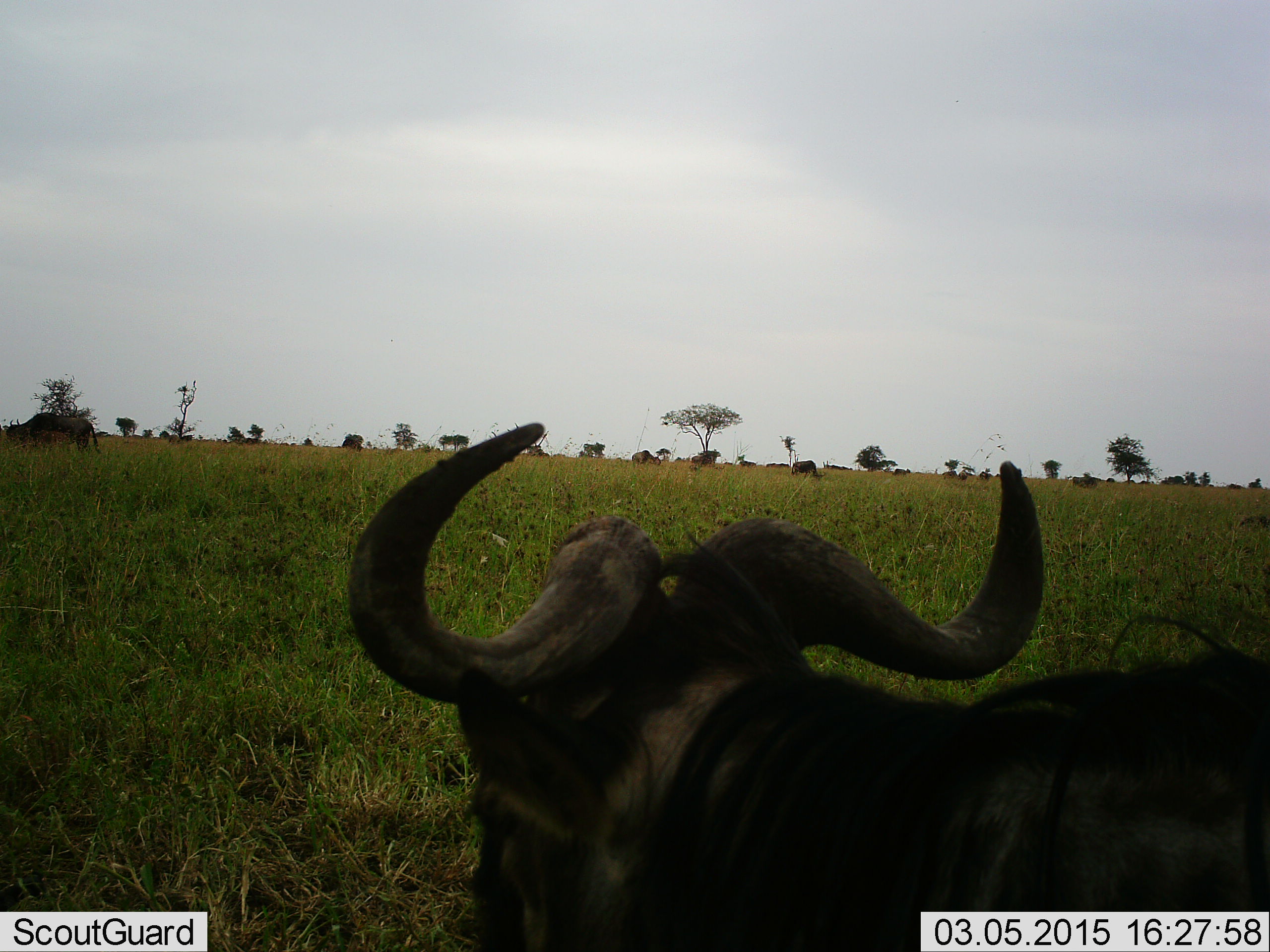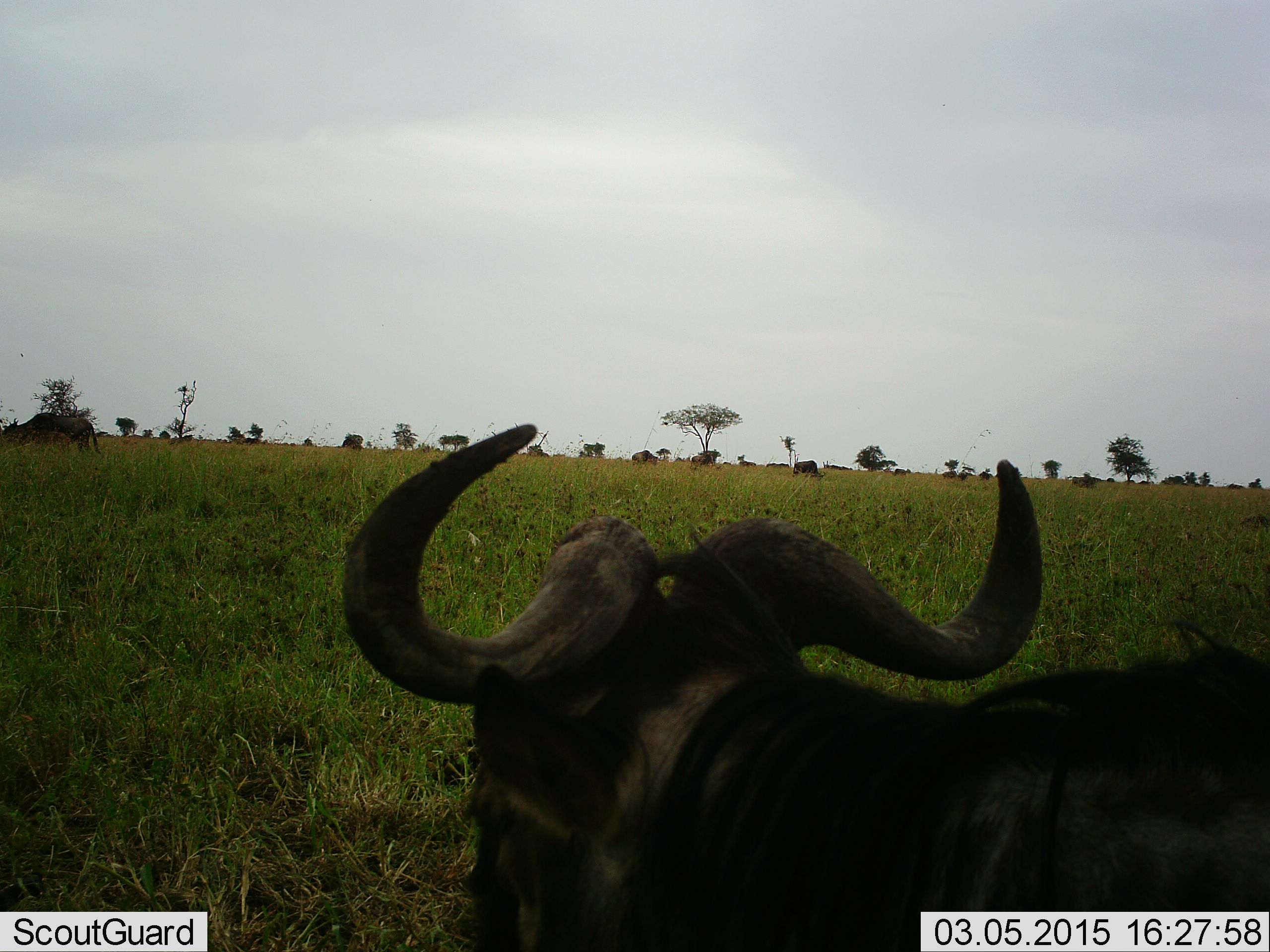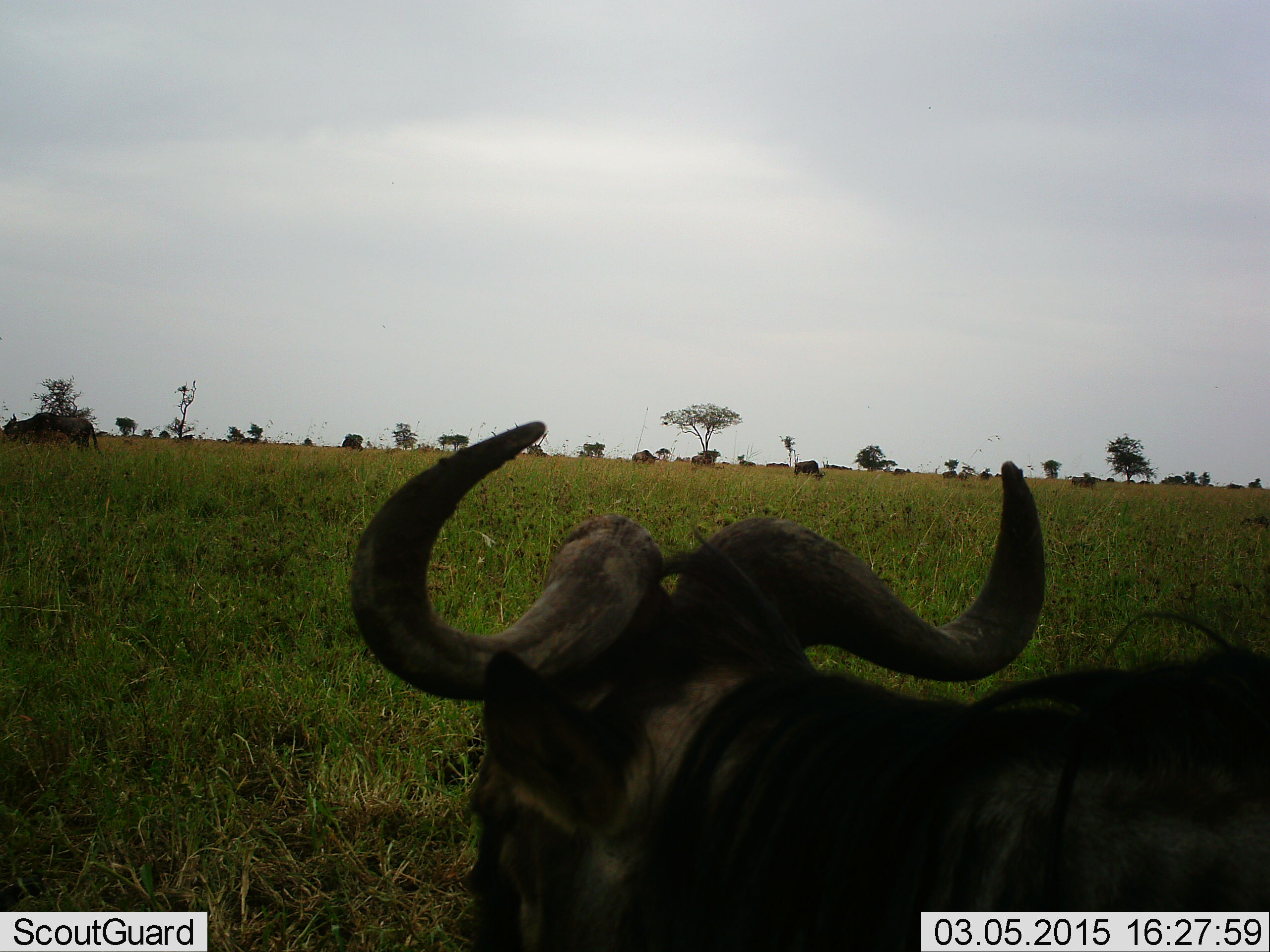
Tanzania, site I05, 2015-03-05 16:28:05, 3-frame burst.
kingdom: Animalia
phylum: Chordata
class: Mammalia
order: Artiodactyla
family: Bovidae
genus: Connochaetes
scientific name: Connochaetes taurinus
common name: blue wildebeest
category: wildebeest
Wildebeest (blue wildebeest) (Connochaetes taurinus), count 4. Behavior (volunteer vote fractions): standing 50%, resting 50%, moving 20%, interacting 0%. Young present (vote fraction): 0%. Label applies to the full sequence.